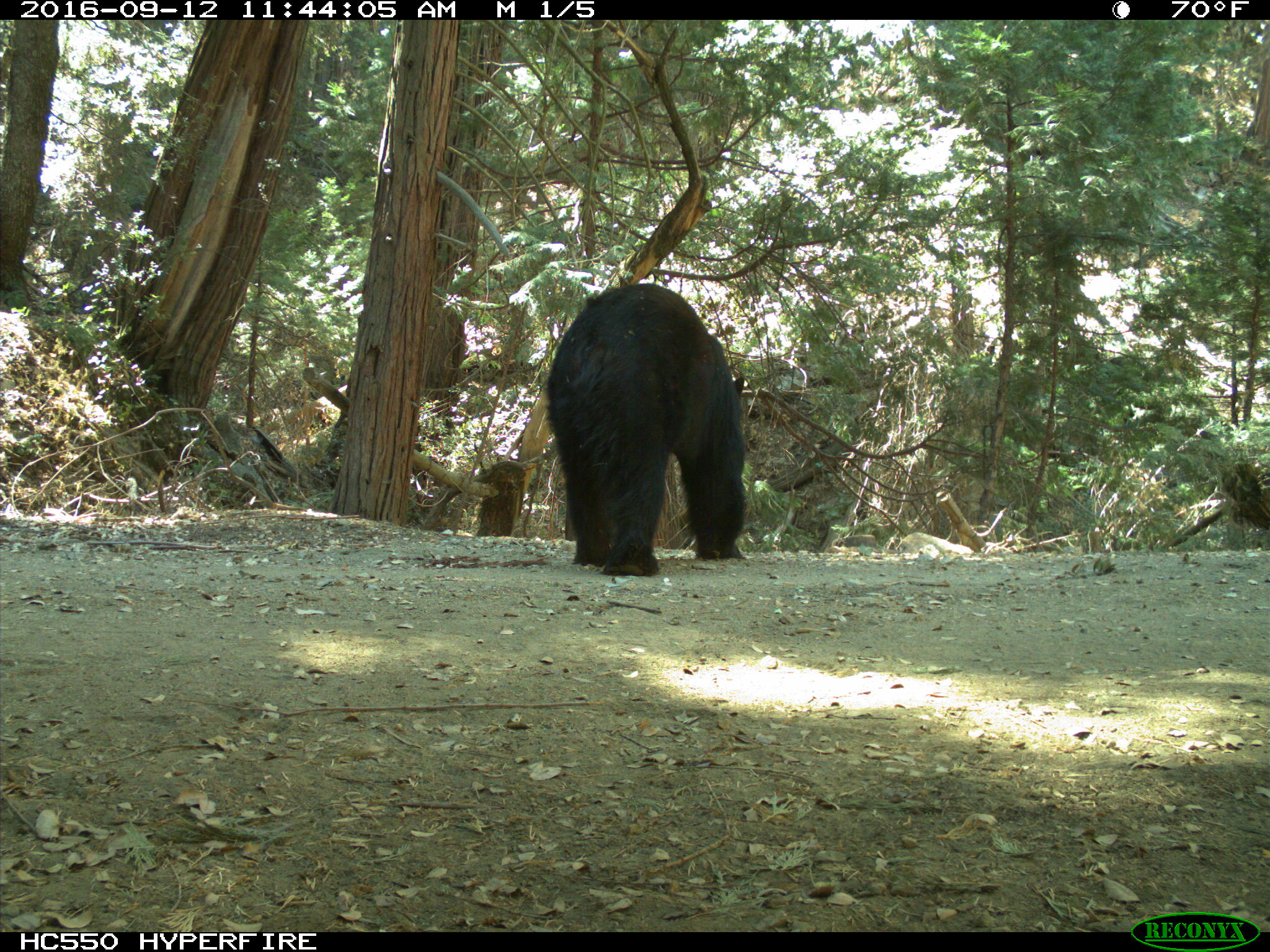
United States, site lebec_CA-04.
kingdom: Animalia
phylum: Chordata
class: Mammalia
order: Carnivora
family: Ursidae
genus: Ursus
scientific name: Ursus americanus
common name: american black bear